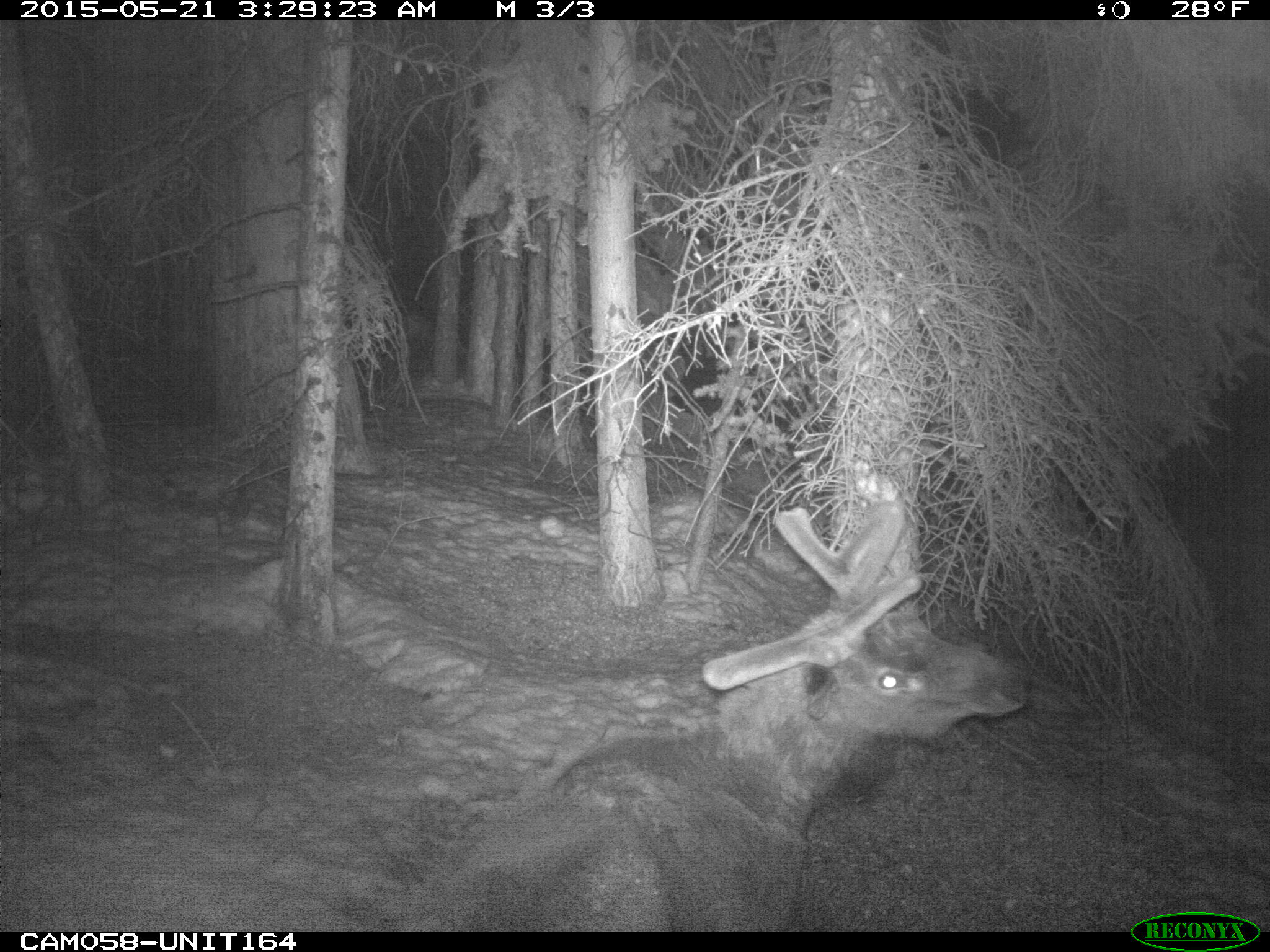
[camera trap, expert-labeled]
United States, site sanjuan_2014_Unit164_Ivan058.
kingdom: Animalia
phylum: Chordata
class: Mammalia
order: Artiodactyla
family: Cervidae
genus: Cervus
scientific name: Cervus elaphus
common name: red deer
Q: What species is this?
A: Cervus elaphus (red deer).